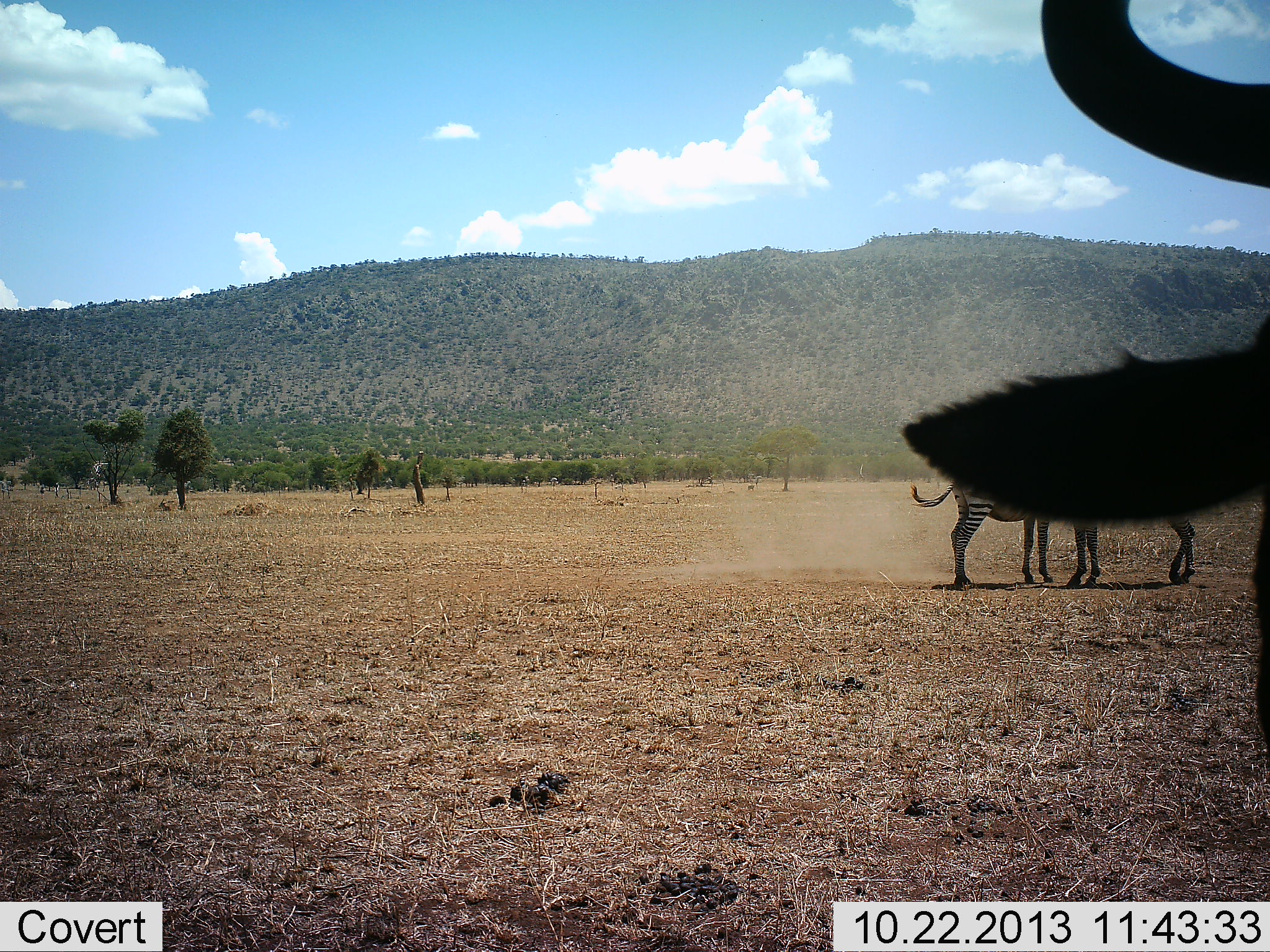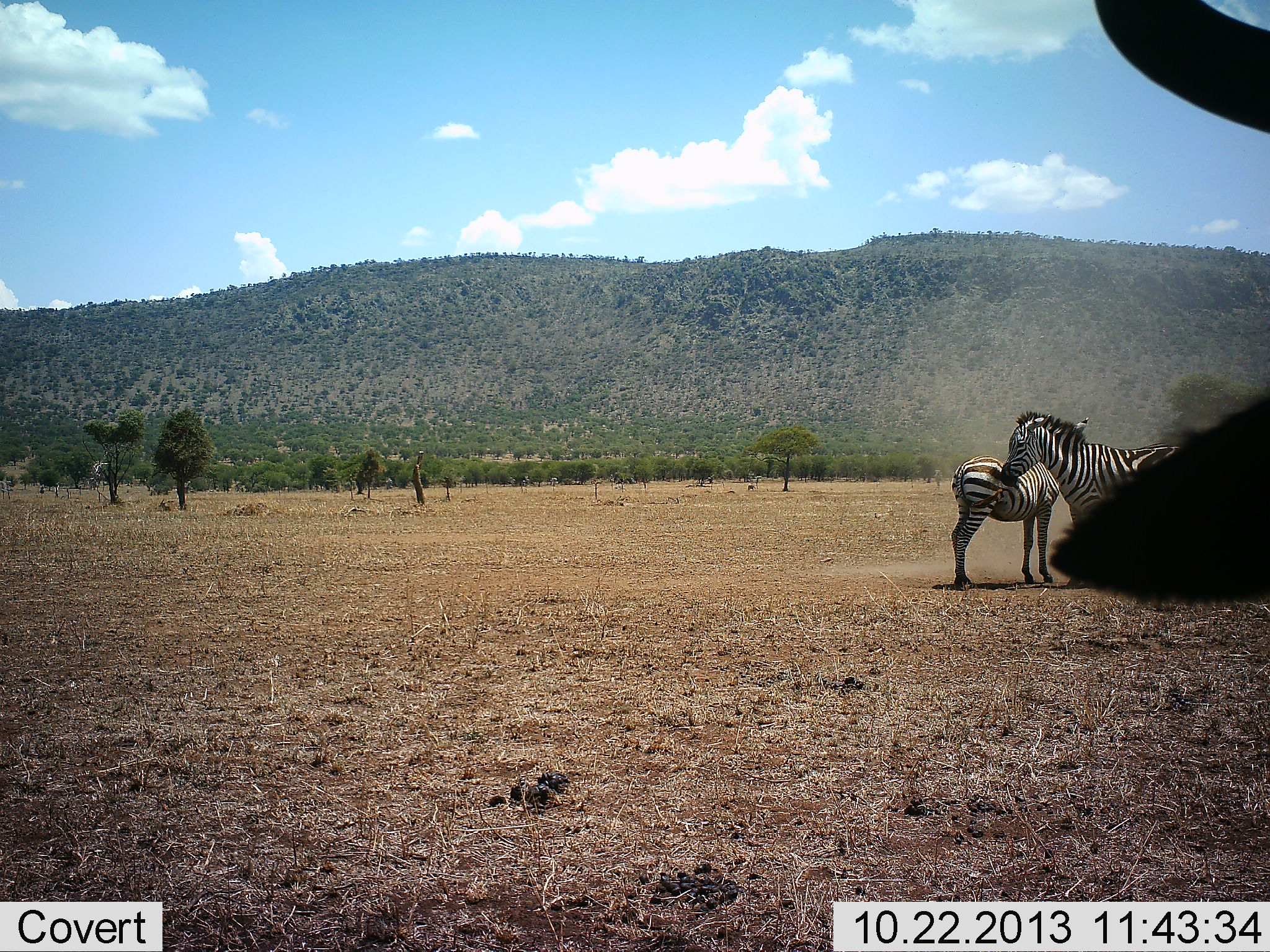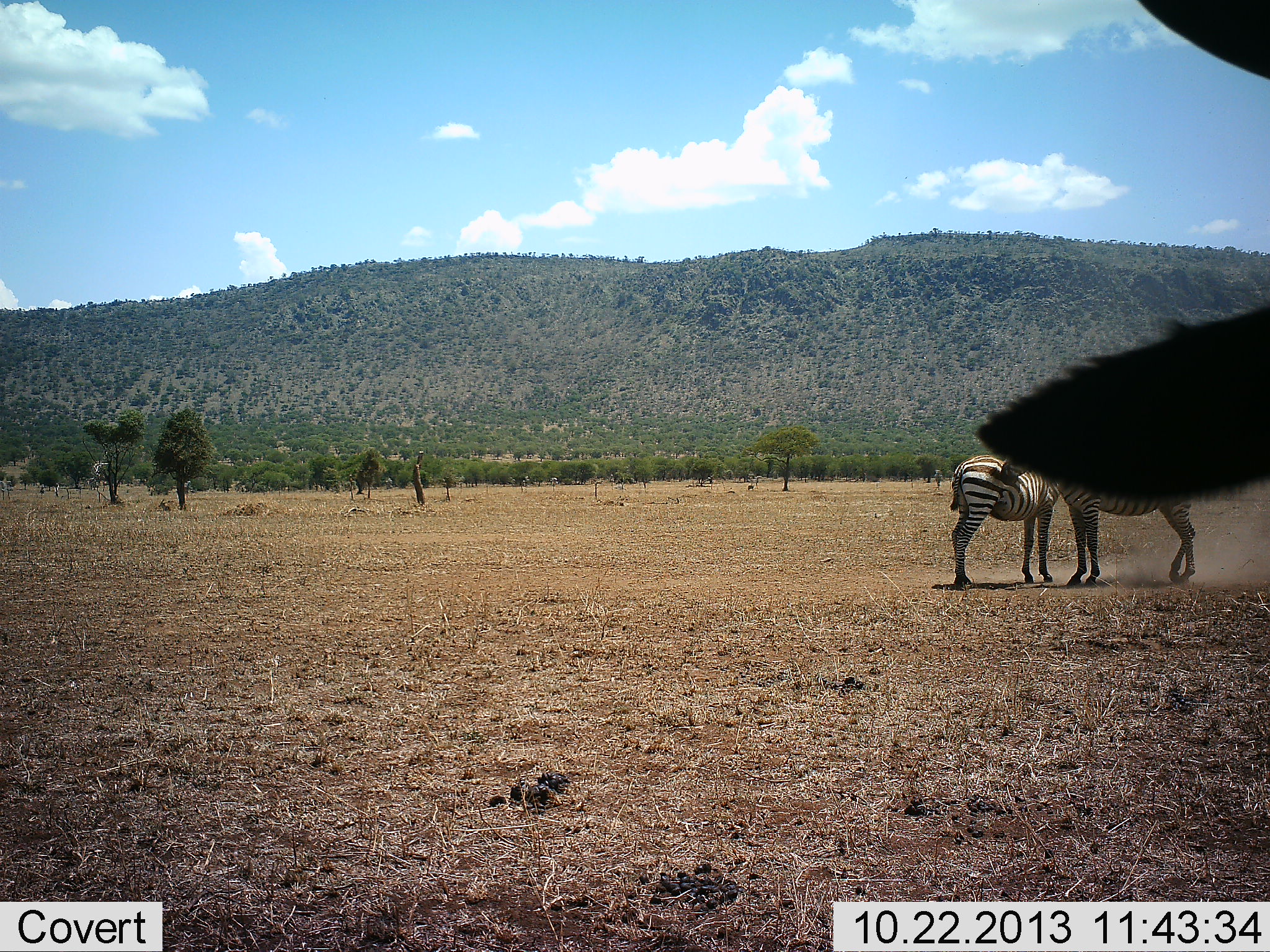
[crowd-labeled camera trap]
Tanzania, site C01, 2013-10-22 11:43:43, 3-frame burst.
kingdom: Animalia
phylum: Chordata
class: Mammalia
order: Artiodactyla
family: Bovidae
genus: Connochaetes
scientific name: Connochaetes taurinus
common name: blue wildebeest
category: wildebeest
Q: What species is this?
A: Wildebeest (blue wildebeest) (Connochaetes taurinus).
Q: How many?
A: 1.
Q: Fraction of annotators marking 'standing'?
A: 80%.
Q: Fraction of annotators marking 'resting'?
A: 20%.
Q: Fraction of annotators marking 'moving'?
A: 0%.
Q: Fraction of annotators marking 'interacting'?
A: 0%.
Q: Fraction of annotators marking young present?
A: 0%.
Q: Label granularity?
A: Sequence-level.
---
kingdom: Animalia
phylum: Chordata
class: Mammalia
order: Perissodactyla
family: Equidae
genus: Equus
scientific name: Equus quagga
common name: plains zebra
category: zebra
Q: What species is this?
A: Zebra (plains zebra) (Equus quagga).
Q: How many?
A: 2.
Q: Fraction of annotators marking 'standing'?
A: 75%.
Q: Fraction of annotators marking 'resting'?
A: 6%.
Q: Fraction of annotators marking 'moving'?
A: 0%.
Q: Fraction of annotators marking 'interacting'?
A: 38%.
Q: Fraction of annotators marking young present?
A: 6%.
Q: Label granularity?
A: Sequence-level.